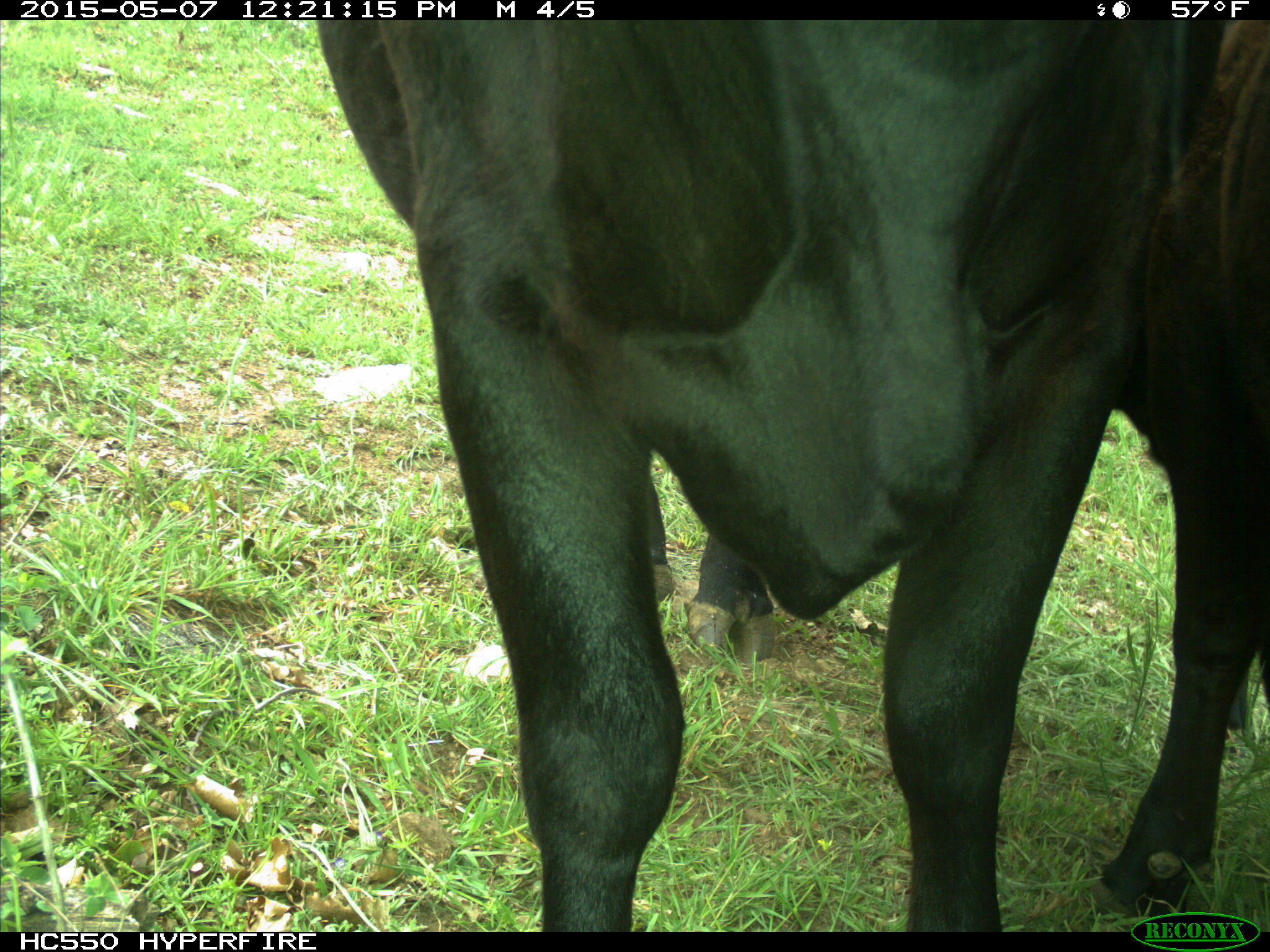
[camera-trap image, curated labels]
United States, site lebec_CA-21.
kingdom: Animalia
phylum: Chordata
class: Mammalia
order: Artiodactyla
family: Bovidae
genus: Bos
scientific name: Bos taurus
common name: domestic cow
Bos taurus (domestic cow).